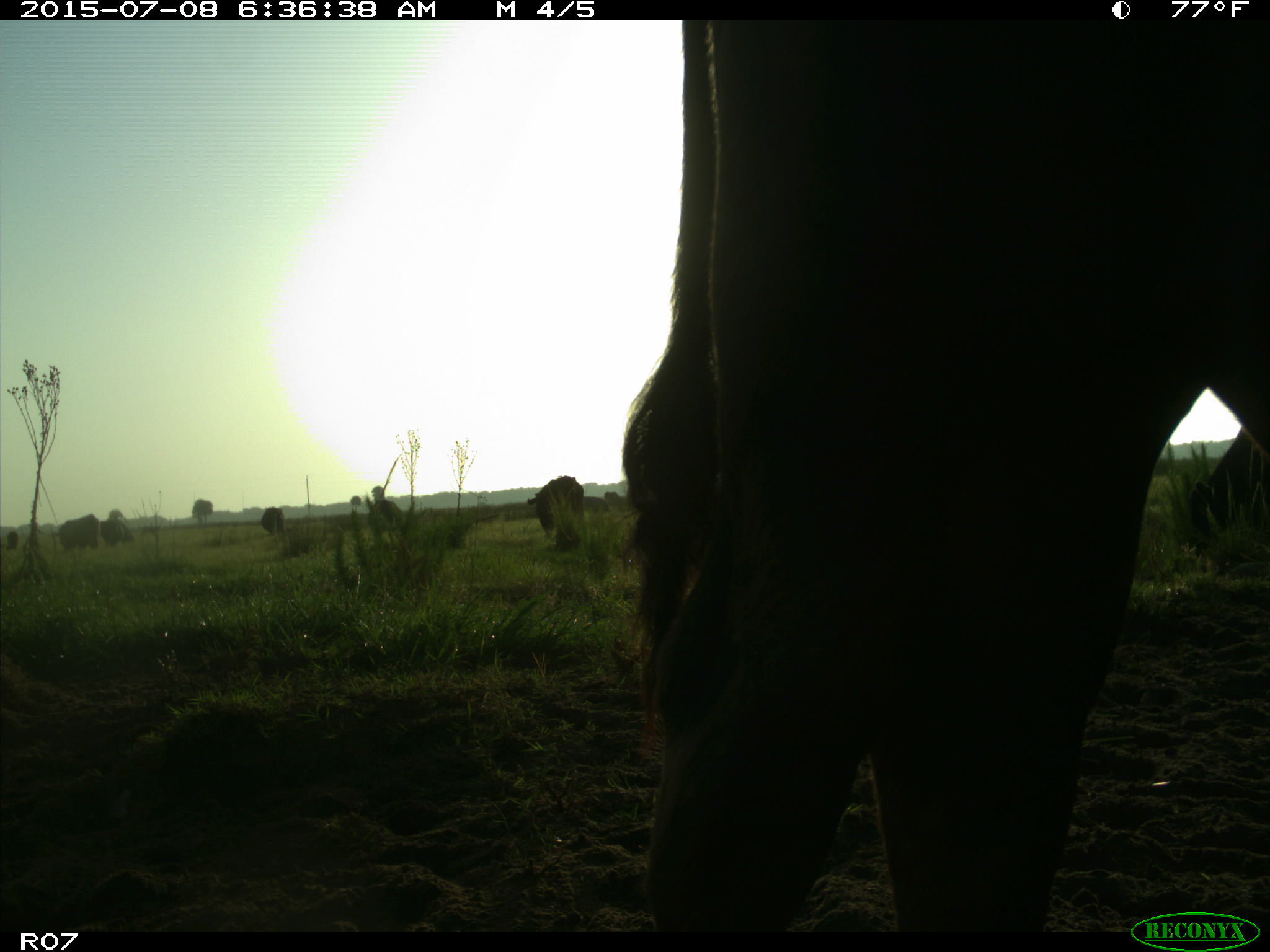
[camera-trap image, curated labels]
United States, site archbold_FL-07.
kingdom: Animalia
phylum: Chordata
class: Mammalia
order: Artiodactyla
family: Bovidae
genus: Bos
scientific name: Bos taurus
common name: domestic cow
Bos taurus (domestic cow).